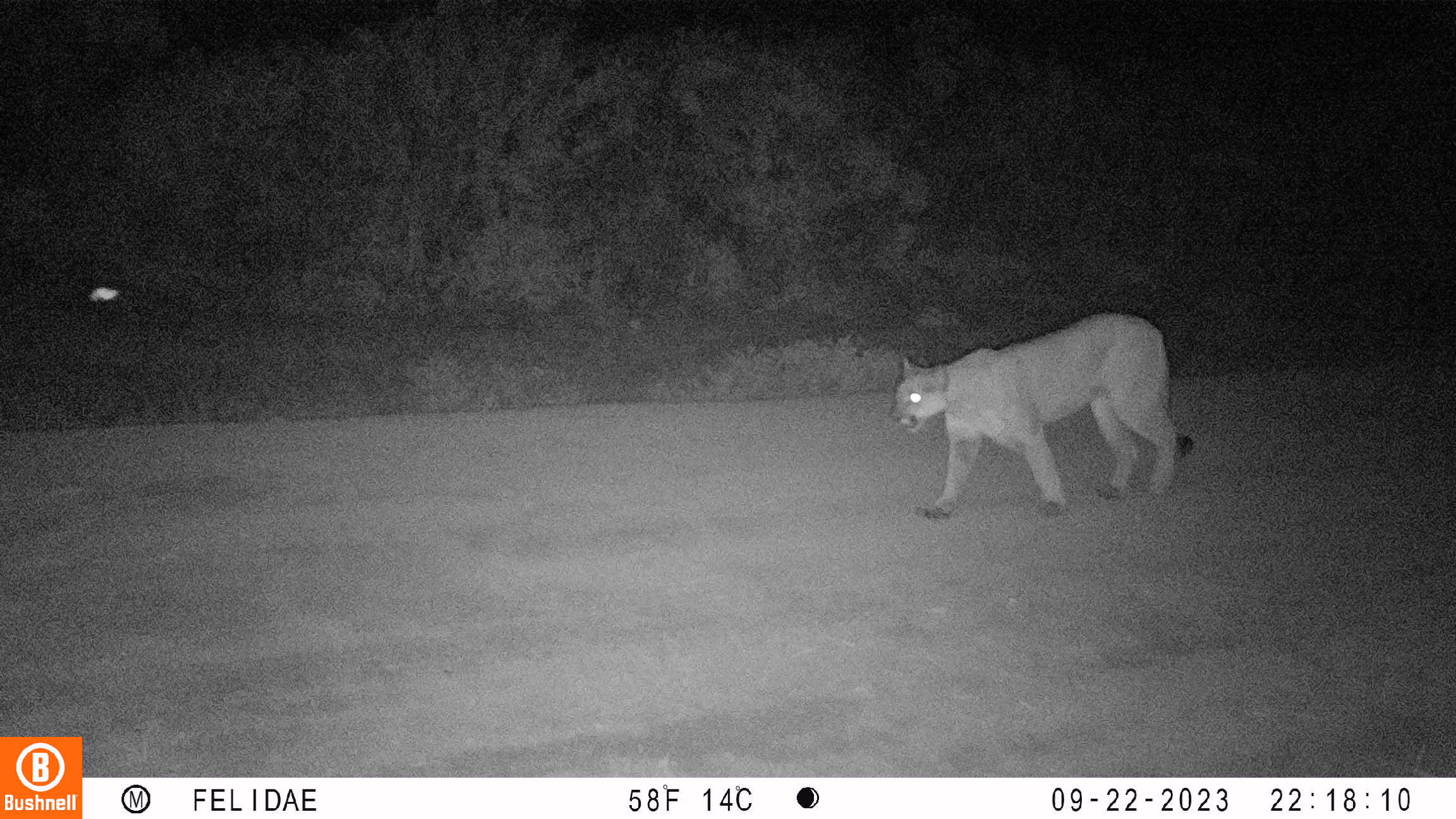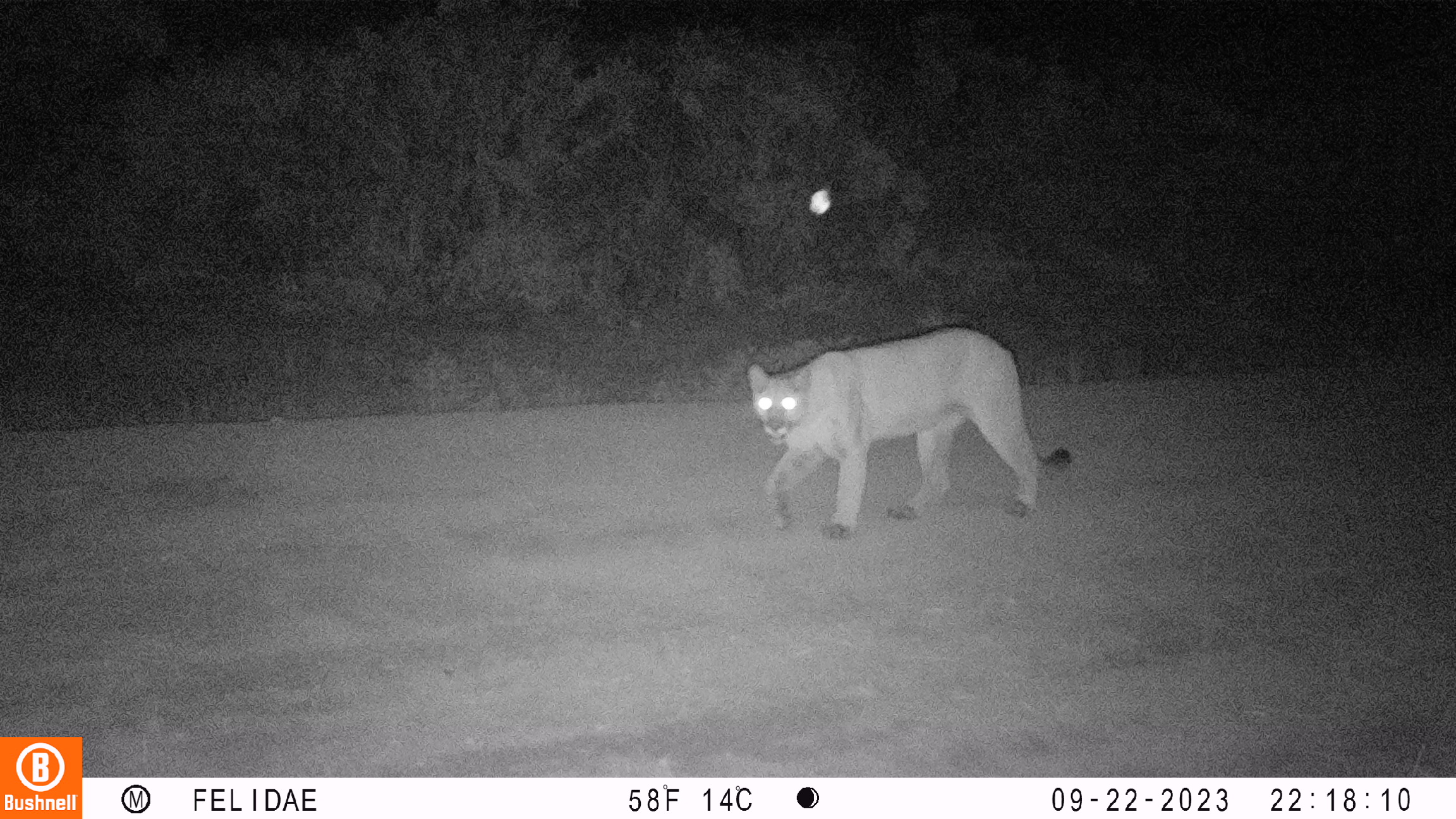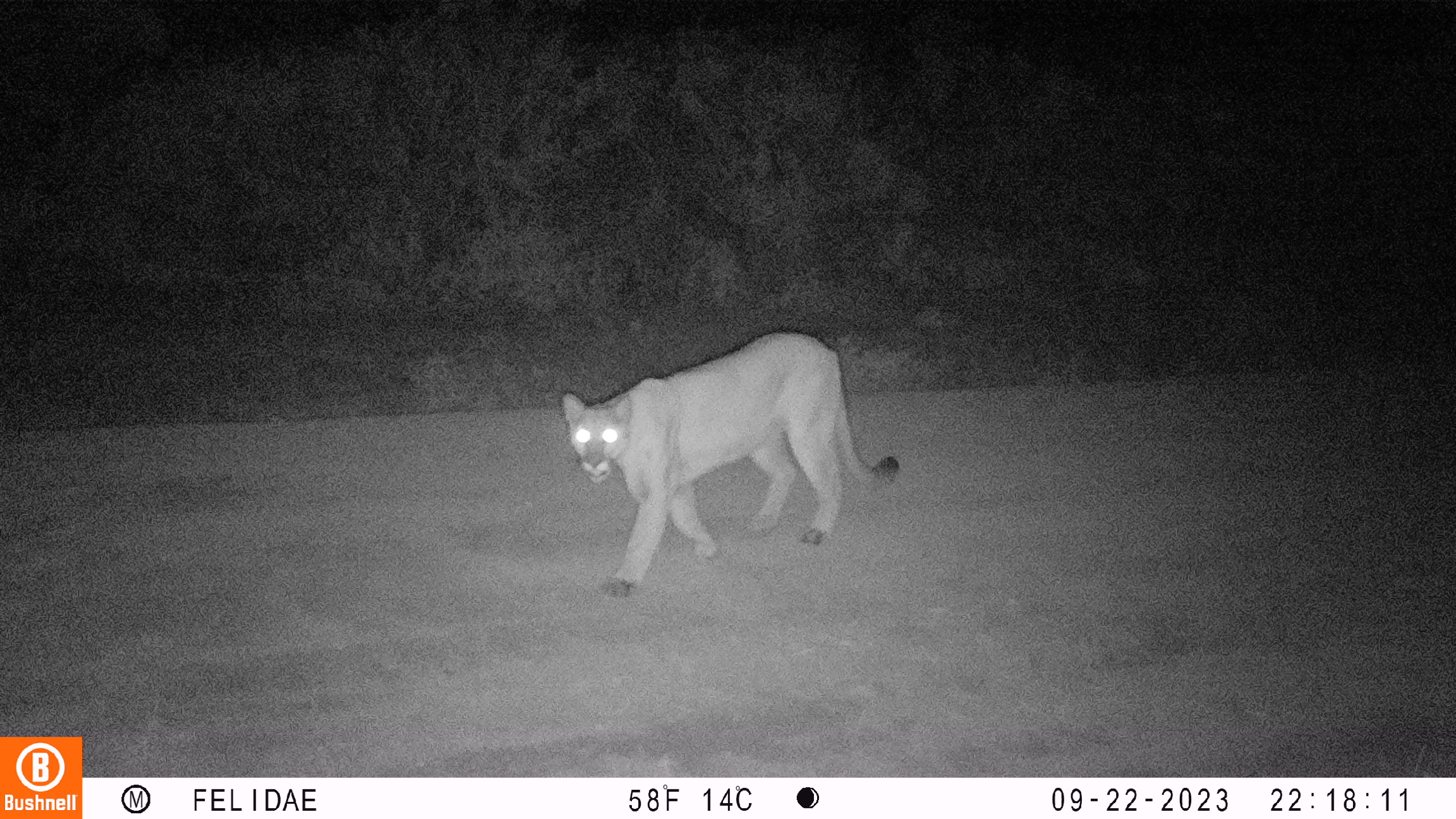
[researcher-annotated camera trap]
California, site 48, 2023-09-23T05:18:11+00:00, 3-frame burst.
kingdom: Animalia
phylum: Chordata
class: Mammalia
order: Carnivora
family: Felidae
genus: Puma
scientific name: Puma concolor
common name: puma